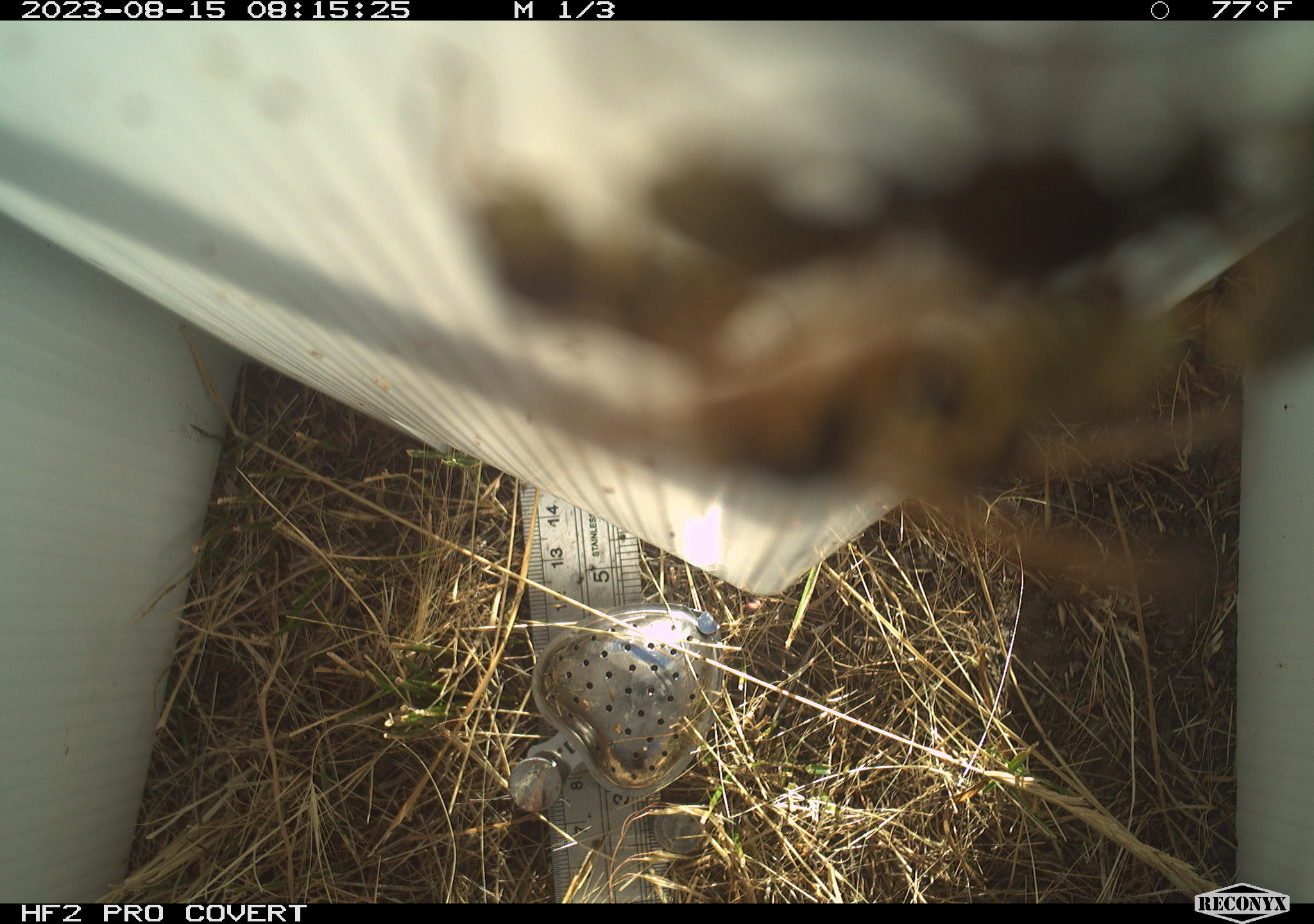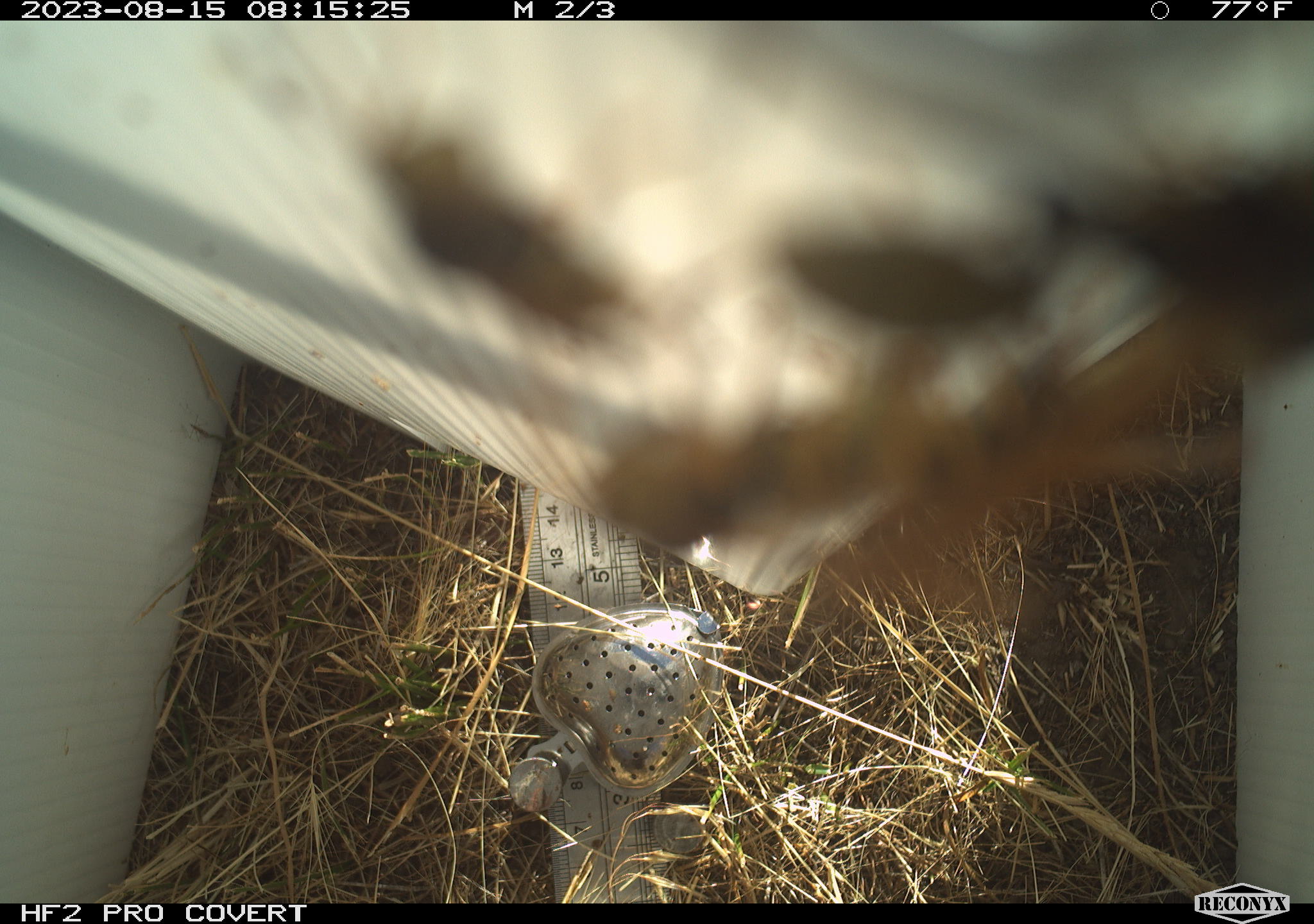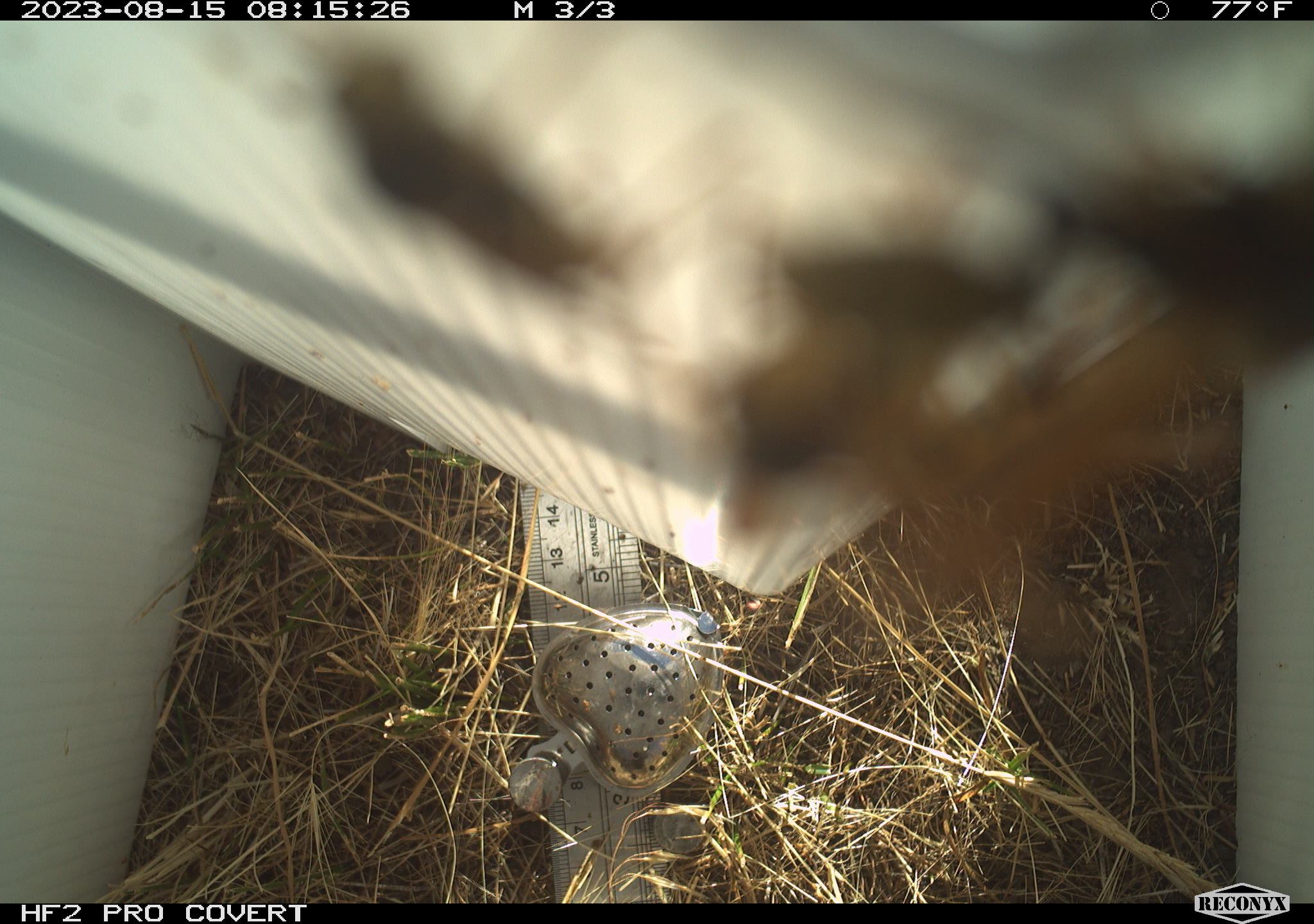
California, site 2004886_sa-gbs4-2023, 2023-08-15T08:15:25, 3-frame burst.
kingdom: Animalia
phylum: Arthropoda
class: Insecta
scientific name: Insecta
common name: insect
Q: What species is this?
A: Insect (Insecta).